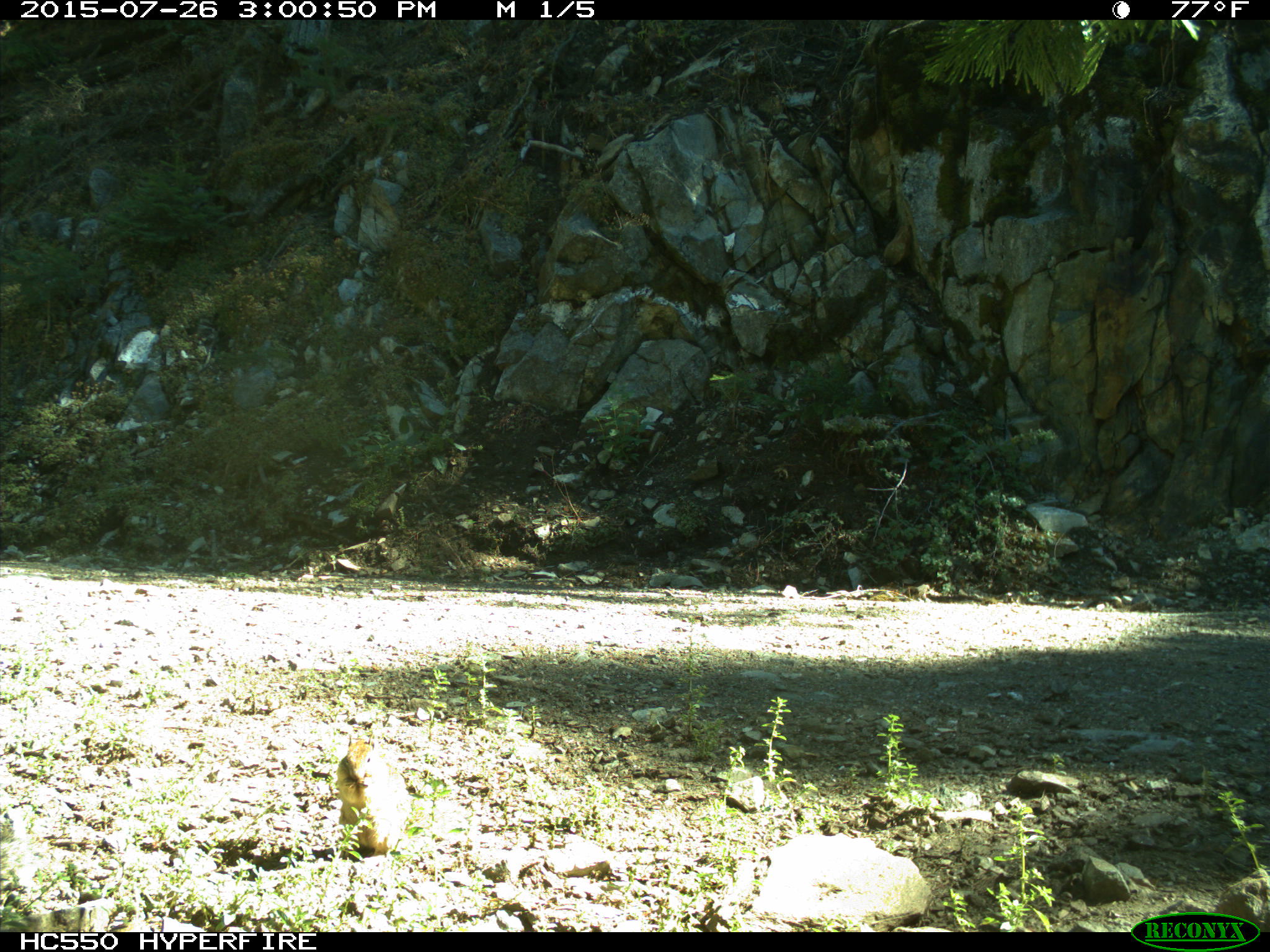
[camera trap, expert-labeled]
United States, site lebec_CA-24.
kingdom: Animalia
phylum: Chordata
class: Mammalia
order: Rodentia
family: Sciuridae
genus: Otospermophilus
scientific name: Otospermophilus beecheyi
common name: california ground squirrel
Otospermophilus beecheyi (california ground squirrel).